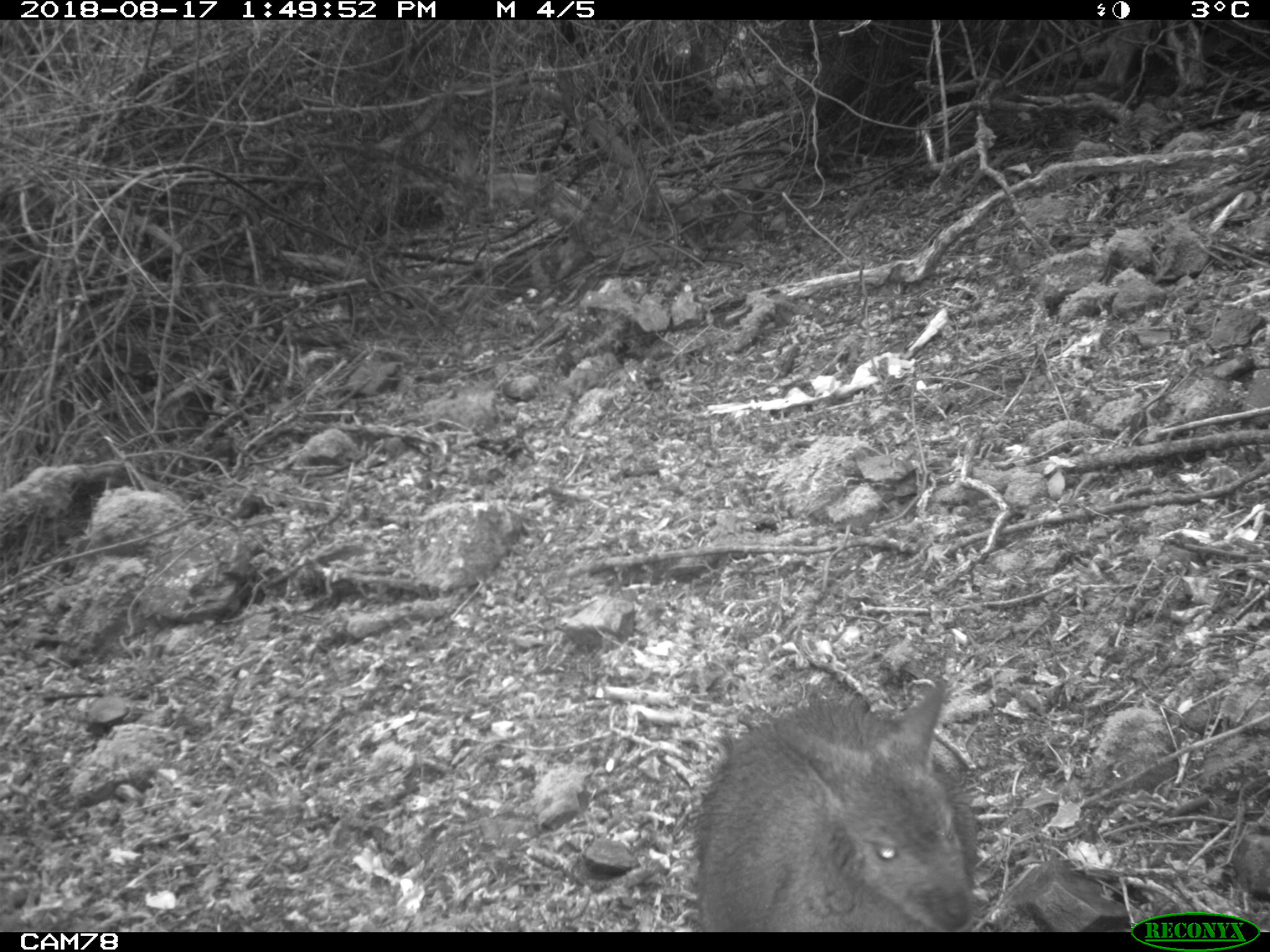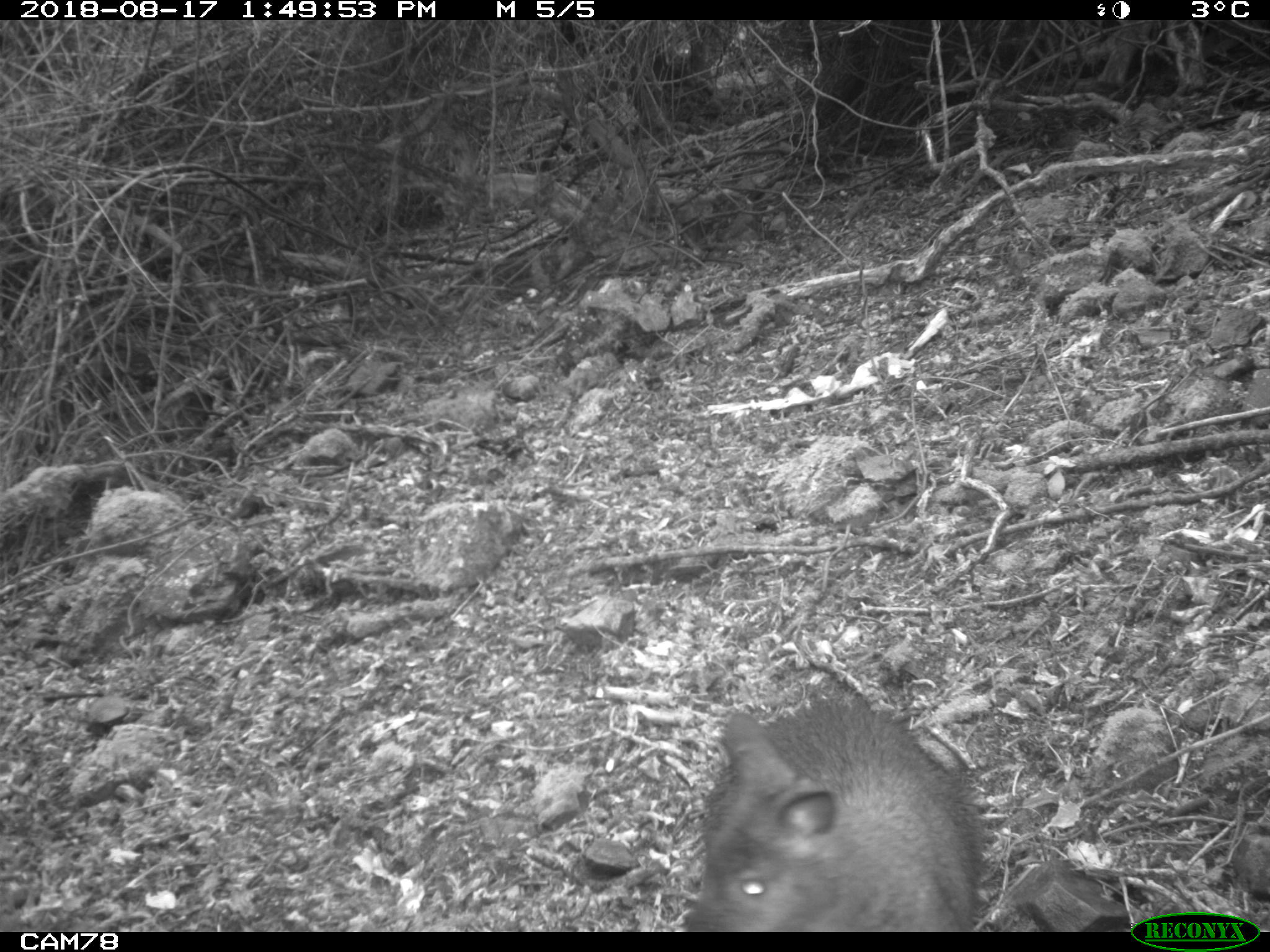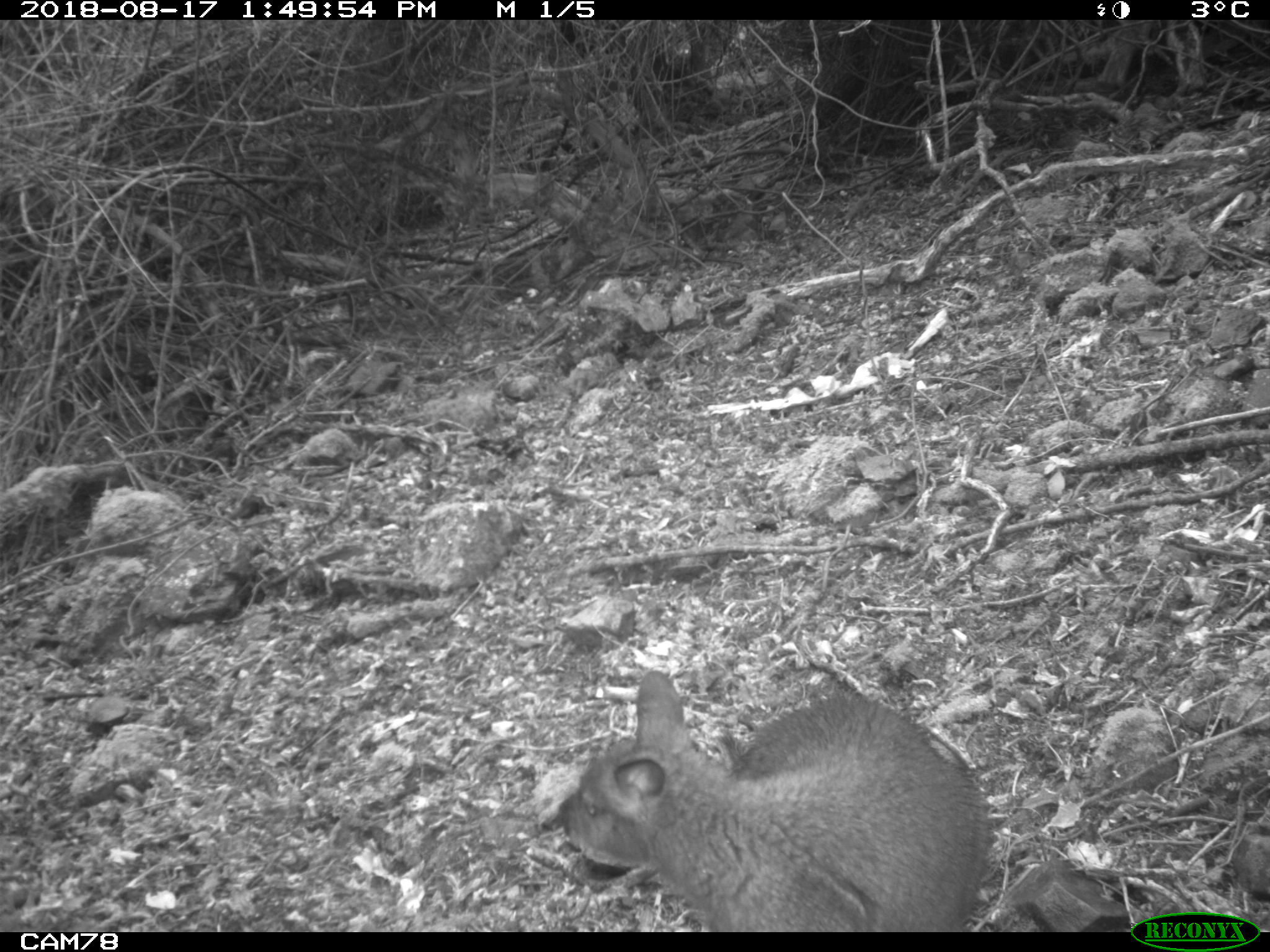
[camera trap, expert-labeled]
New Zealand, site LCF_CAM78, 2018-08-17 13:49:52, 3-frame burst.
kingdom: Animalia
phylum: Chordata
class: Mammalia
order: Diprotodontia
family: Macropodidae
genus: Notamacropus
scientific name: Notamacropus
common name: wallaby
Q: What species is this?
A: Wallaby (Notamacropus).